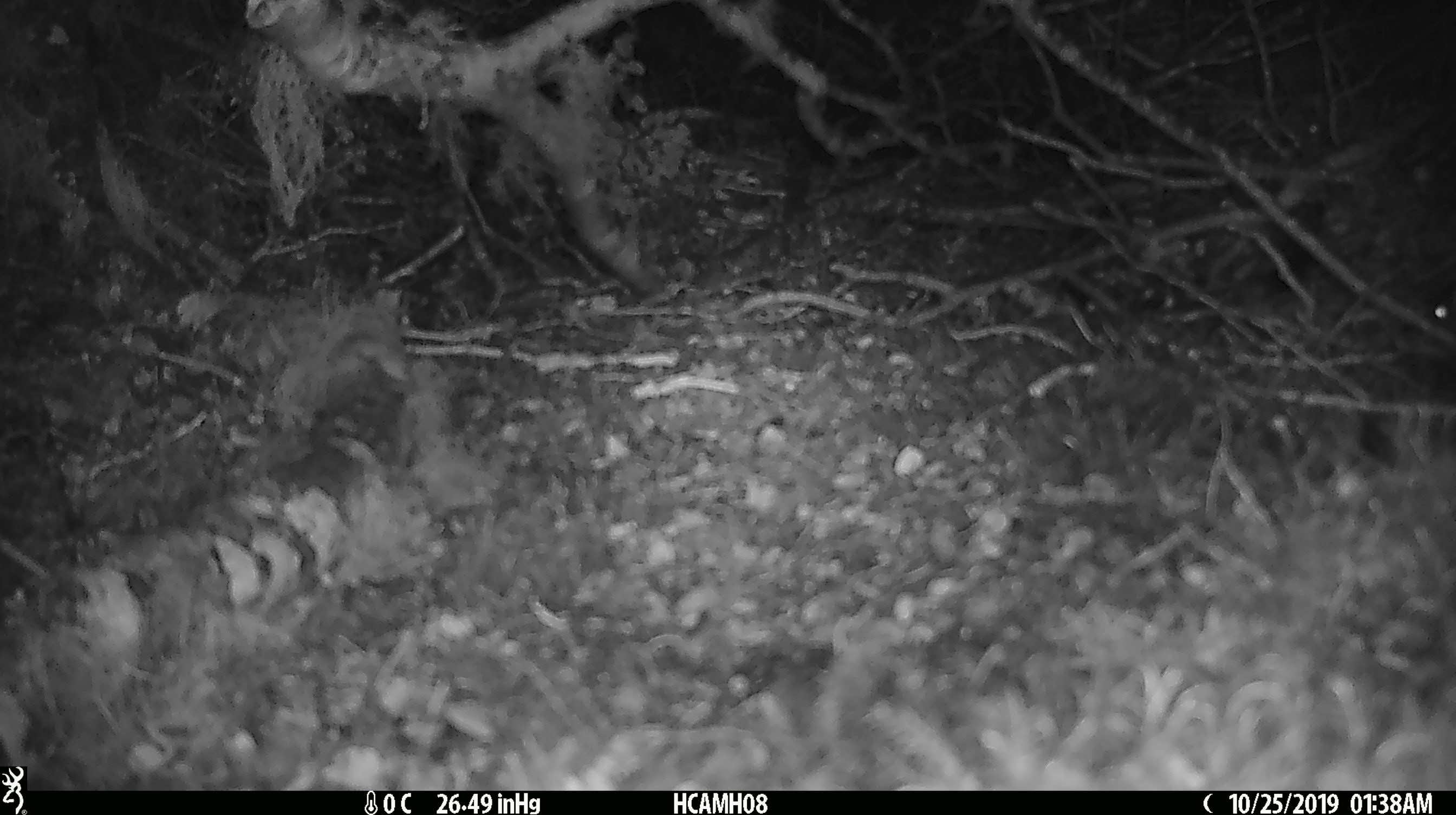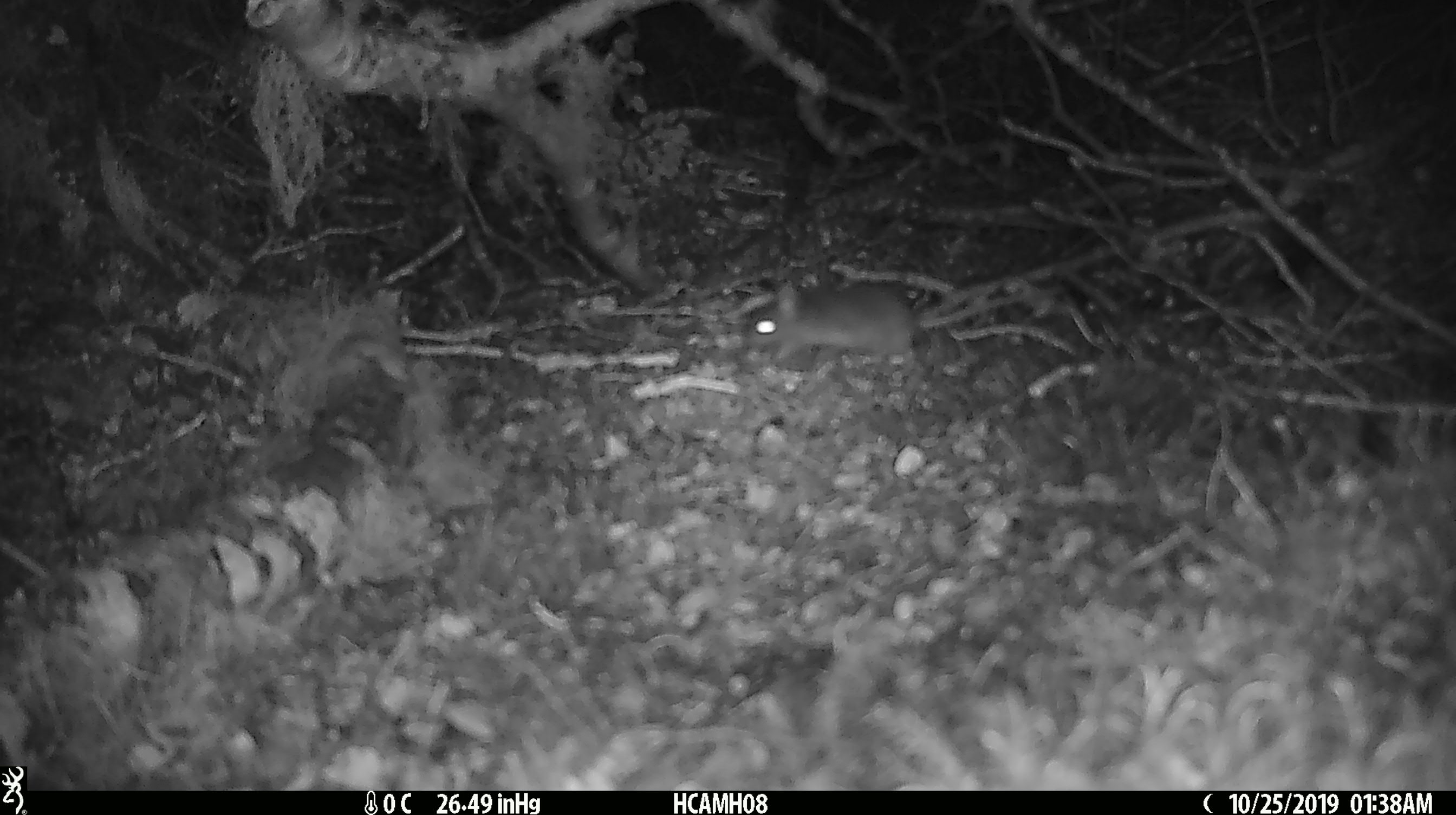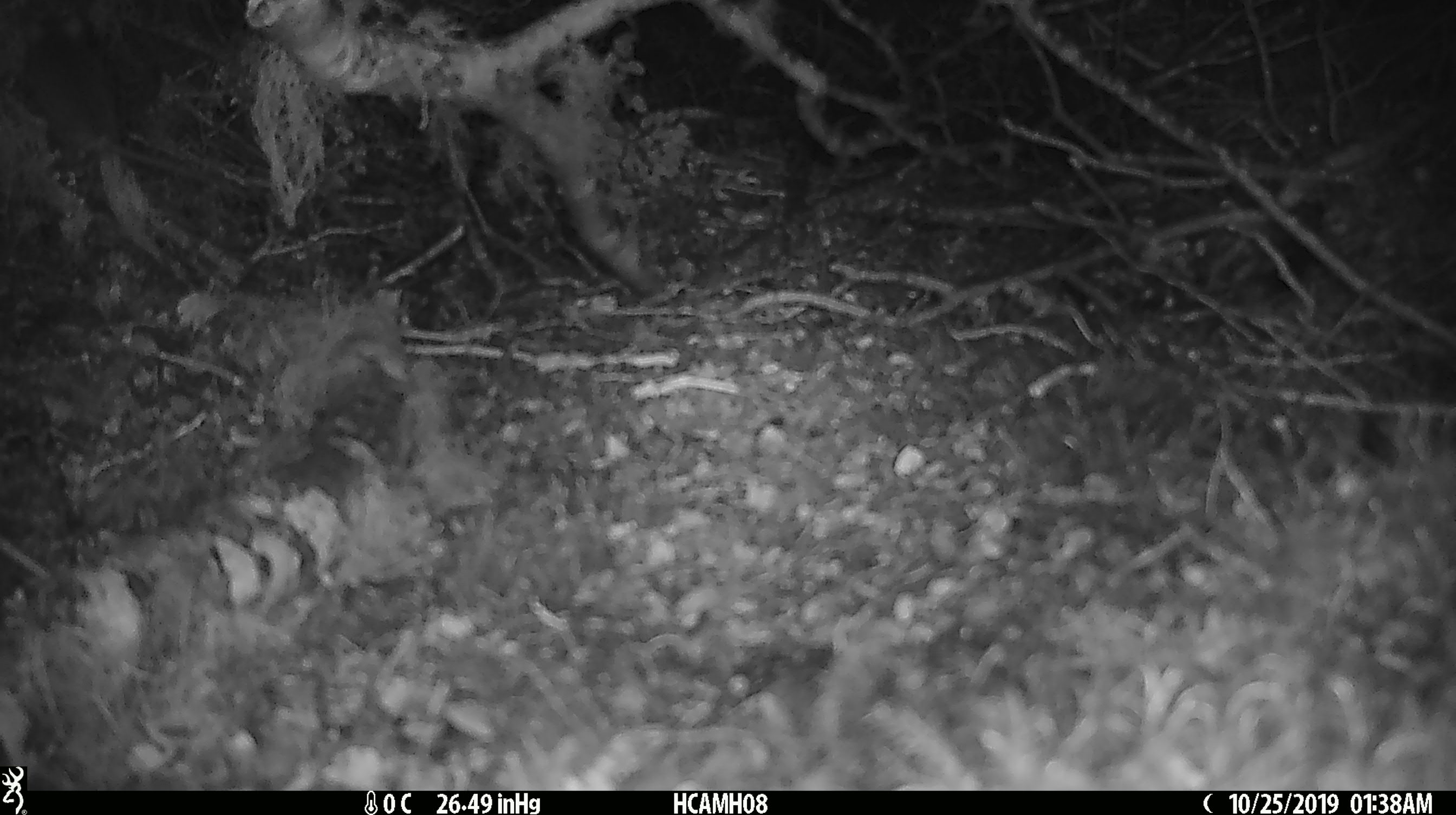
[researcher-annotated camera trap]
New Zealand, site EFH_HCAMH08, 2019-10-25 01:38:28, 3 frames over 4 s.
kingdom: Animalia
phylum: Chordata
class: Mammalia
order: Rodentia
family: Muridae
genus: Mus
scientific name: Mus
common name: mouse